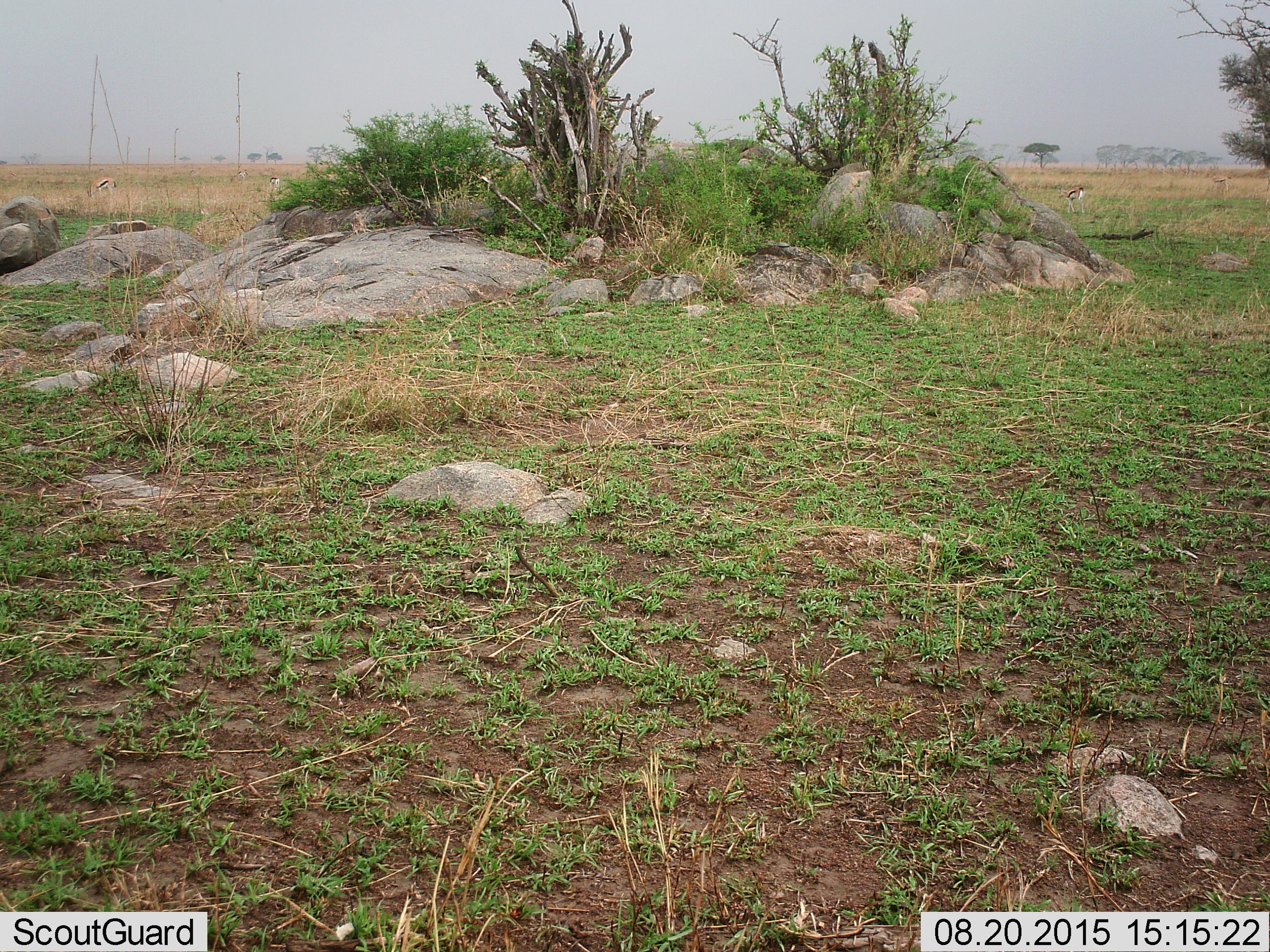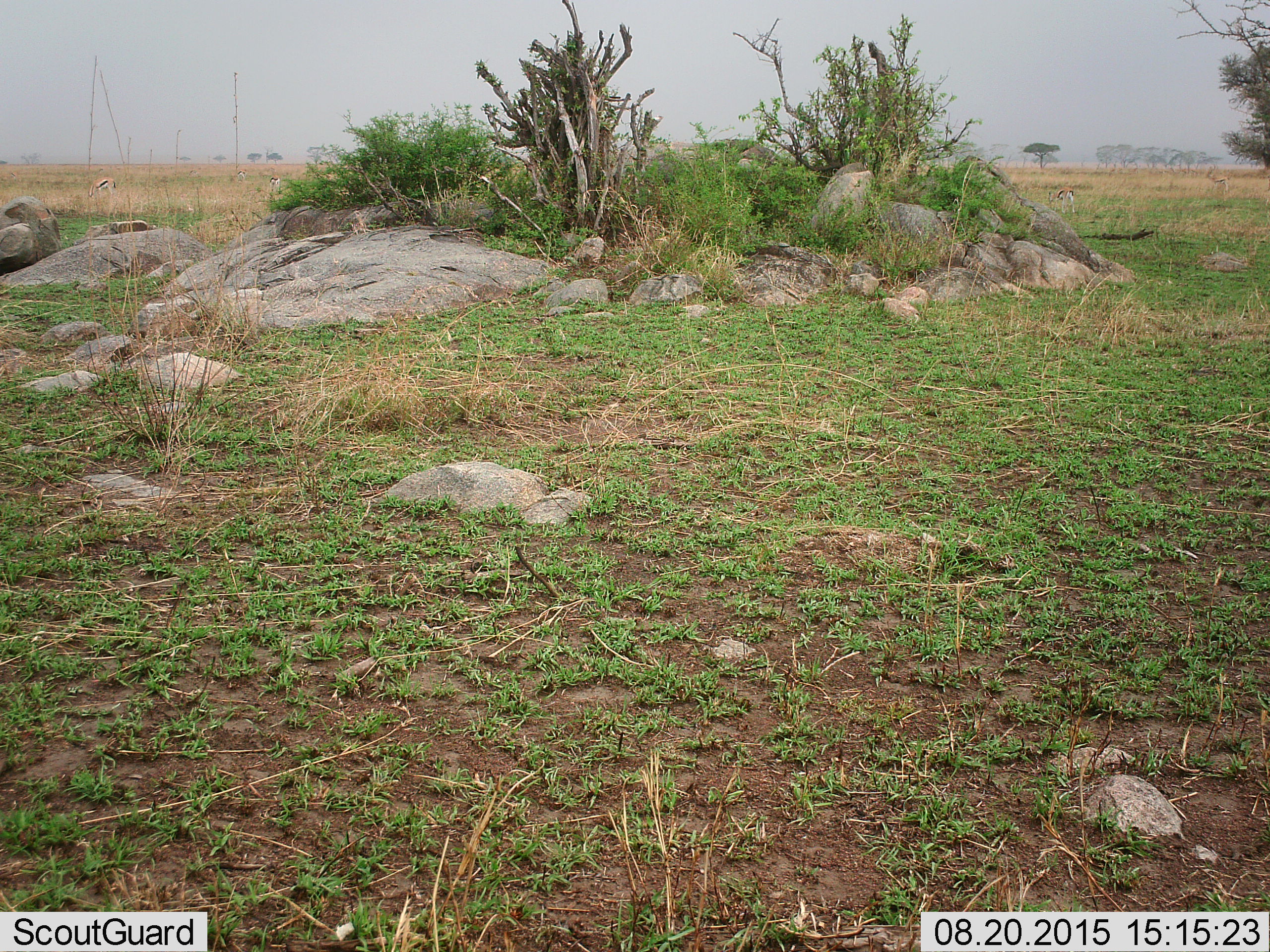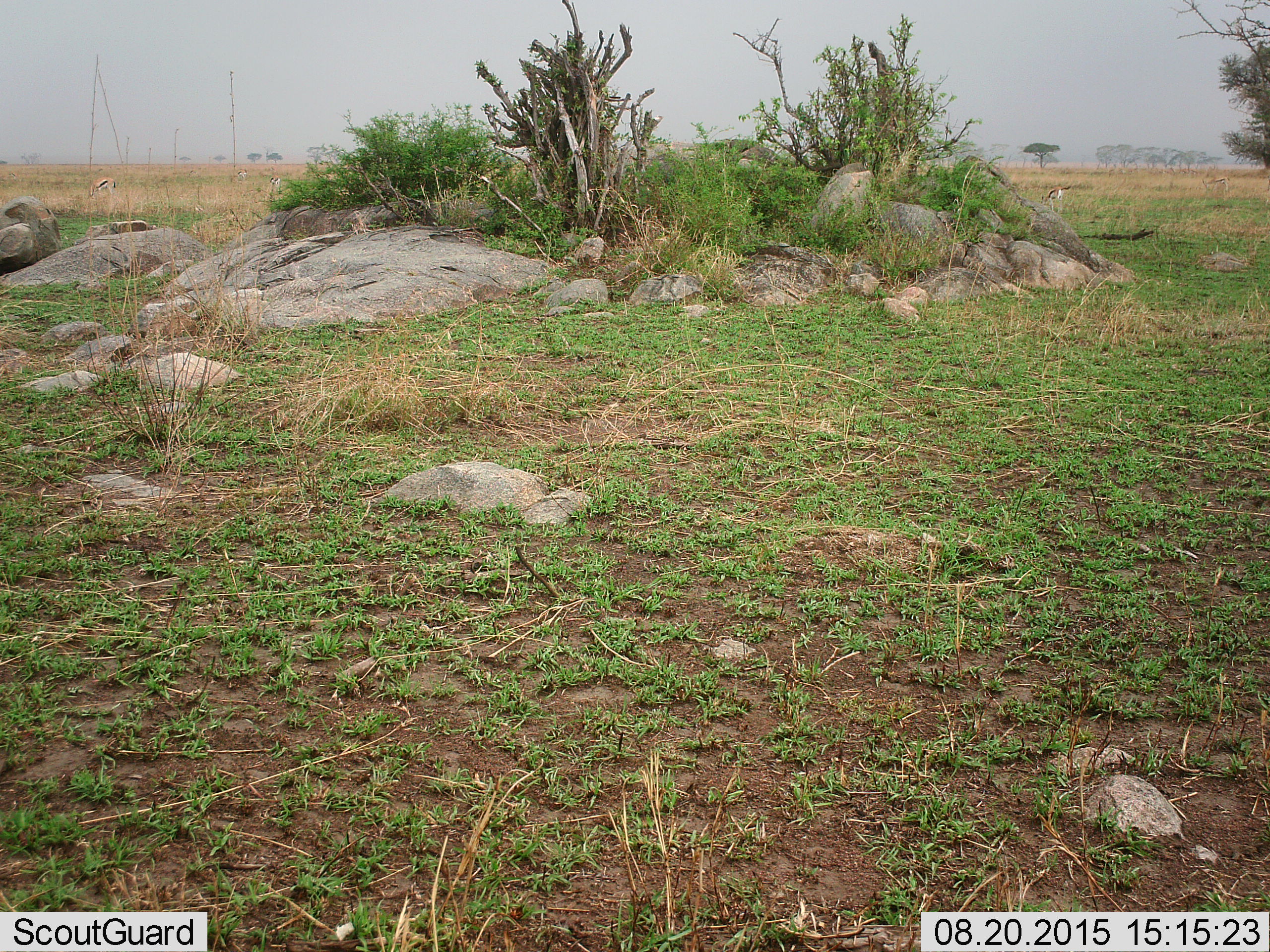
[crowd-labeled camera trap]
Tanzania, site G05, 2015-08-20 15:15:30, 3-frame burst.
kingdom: Animalia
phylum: Chordata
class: Mammalia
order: Artiodactyla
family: Bovidae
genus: Eudorcas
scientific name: Eudorcas thomsonii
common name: thomson's gazelle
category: gazellethomsons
Gazellethomsons (thomson's gazelle) (Eudorcas thomsonii), count 5. Behavior (volunteer vote fractions): standing 25%, resting 0%, moving 12%, interacting 0%. Young present (vote fraction): 0%. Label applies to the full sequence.